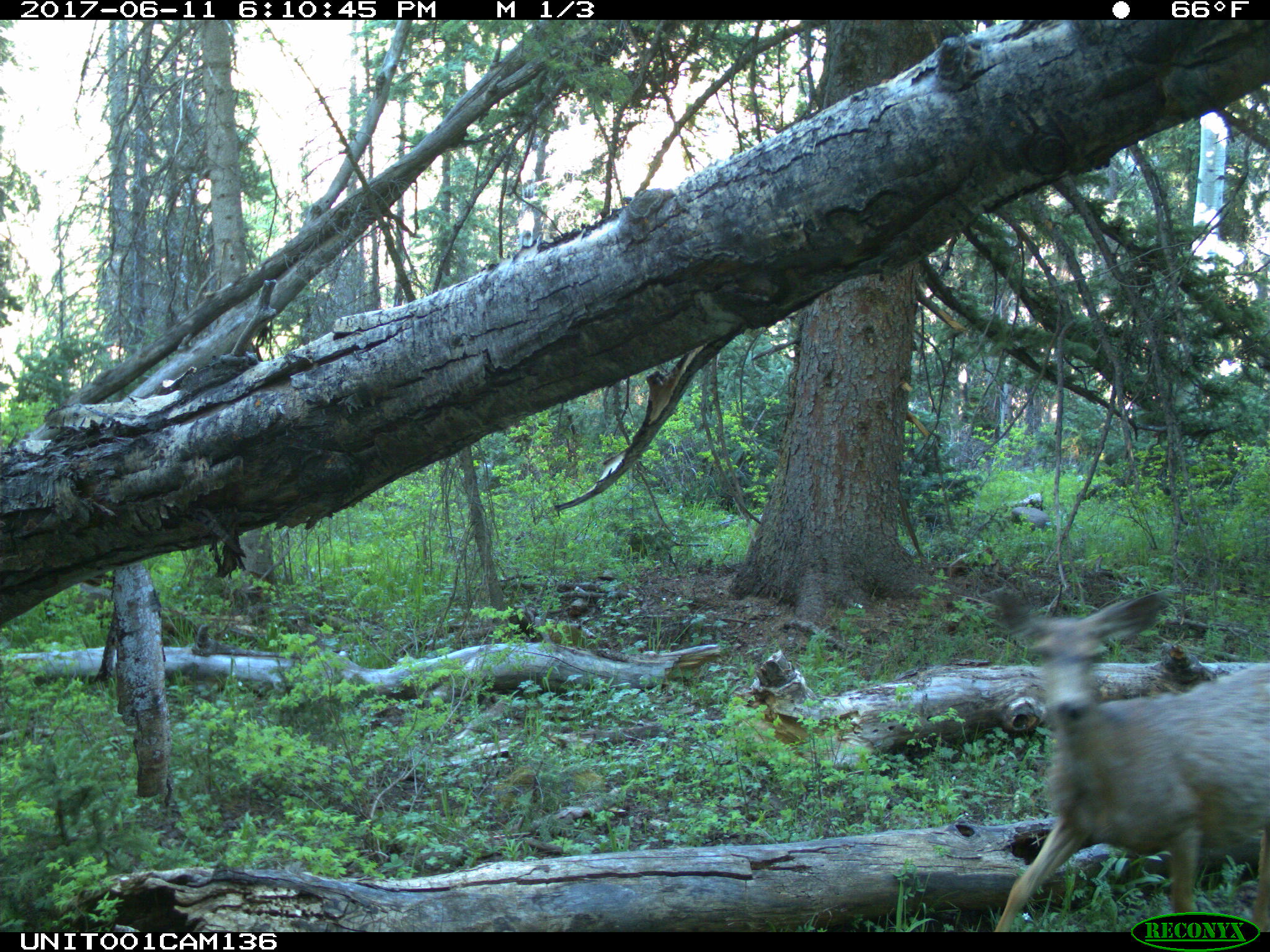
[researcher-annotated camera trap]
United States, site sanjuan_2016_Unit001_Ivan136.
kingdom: Animalia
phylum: Chordata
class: Mammalia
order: Artiodactyla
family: Cervidae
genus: Odocoileus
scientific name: Odocoileus hemionus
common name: mule deer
Odocoileus hemionus (mule deer).